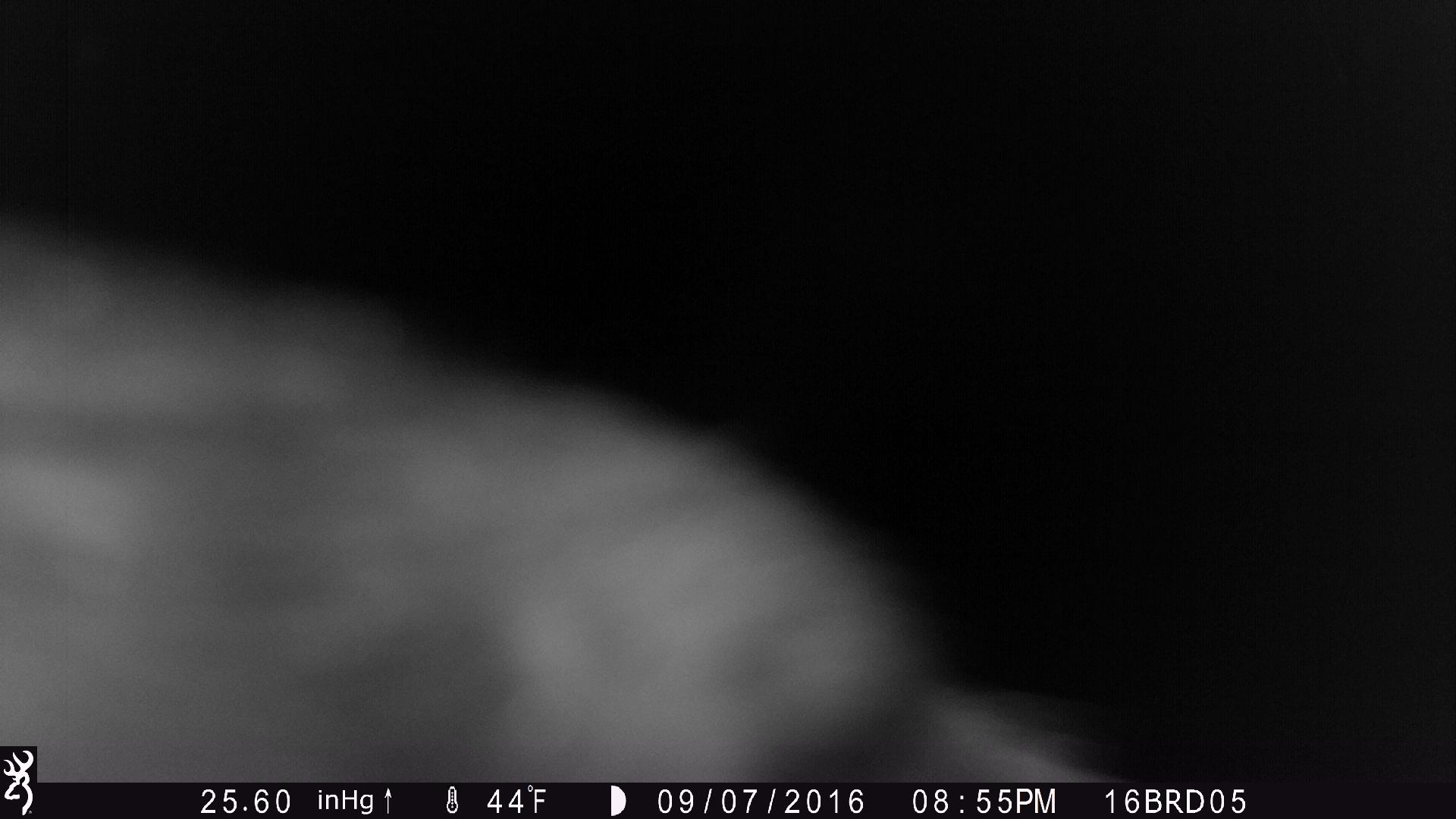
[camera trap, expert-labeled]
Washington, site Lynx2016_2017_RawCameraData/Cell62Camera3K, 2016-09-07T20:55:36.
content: unidentified animal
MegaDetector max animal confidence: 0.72